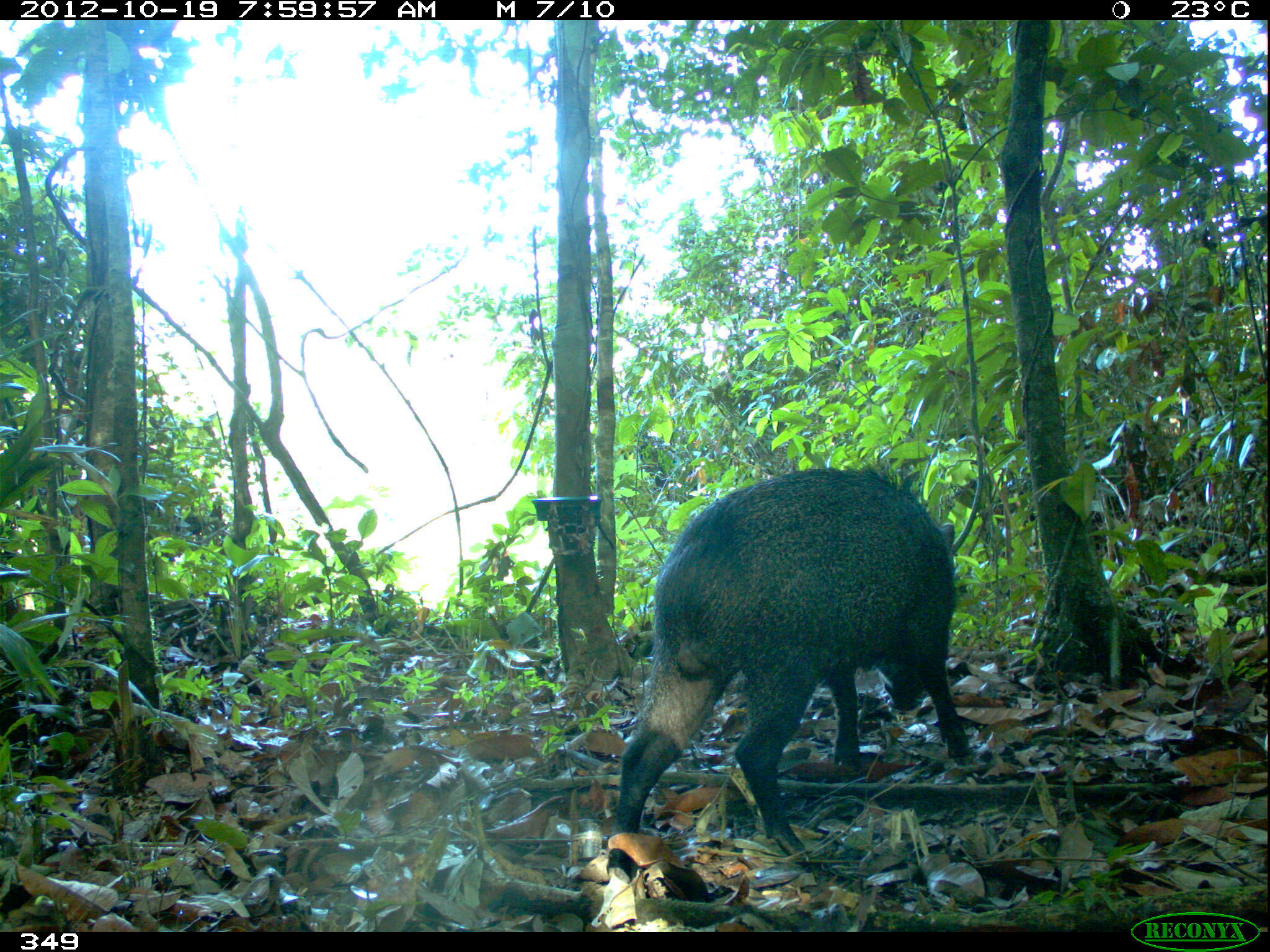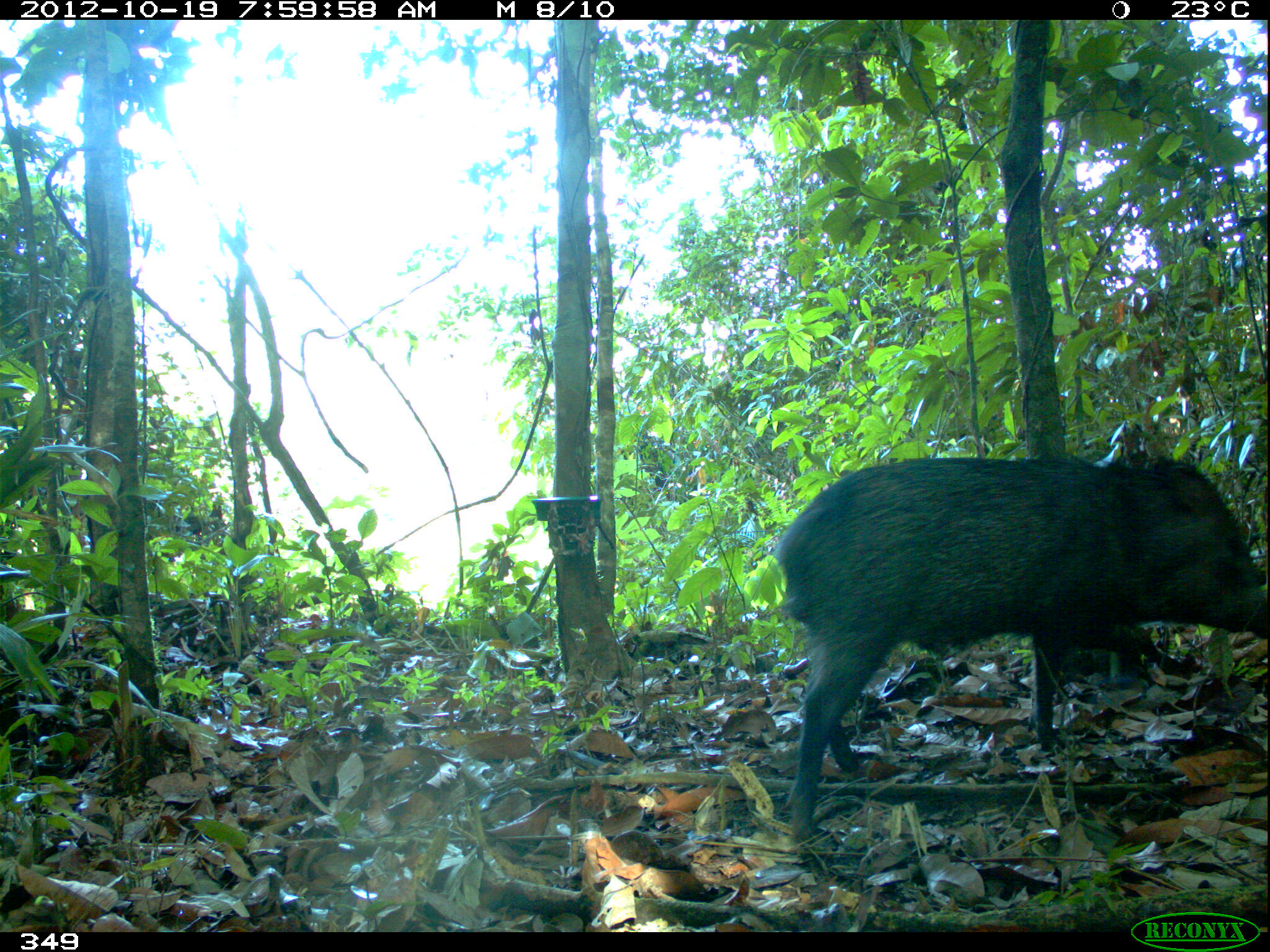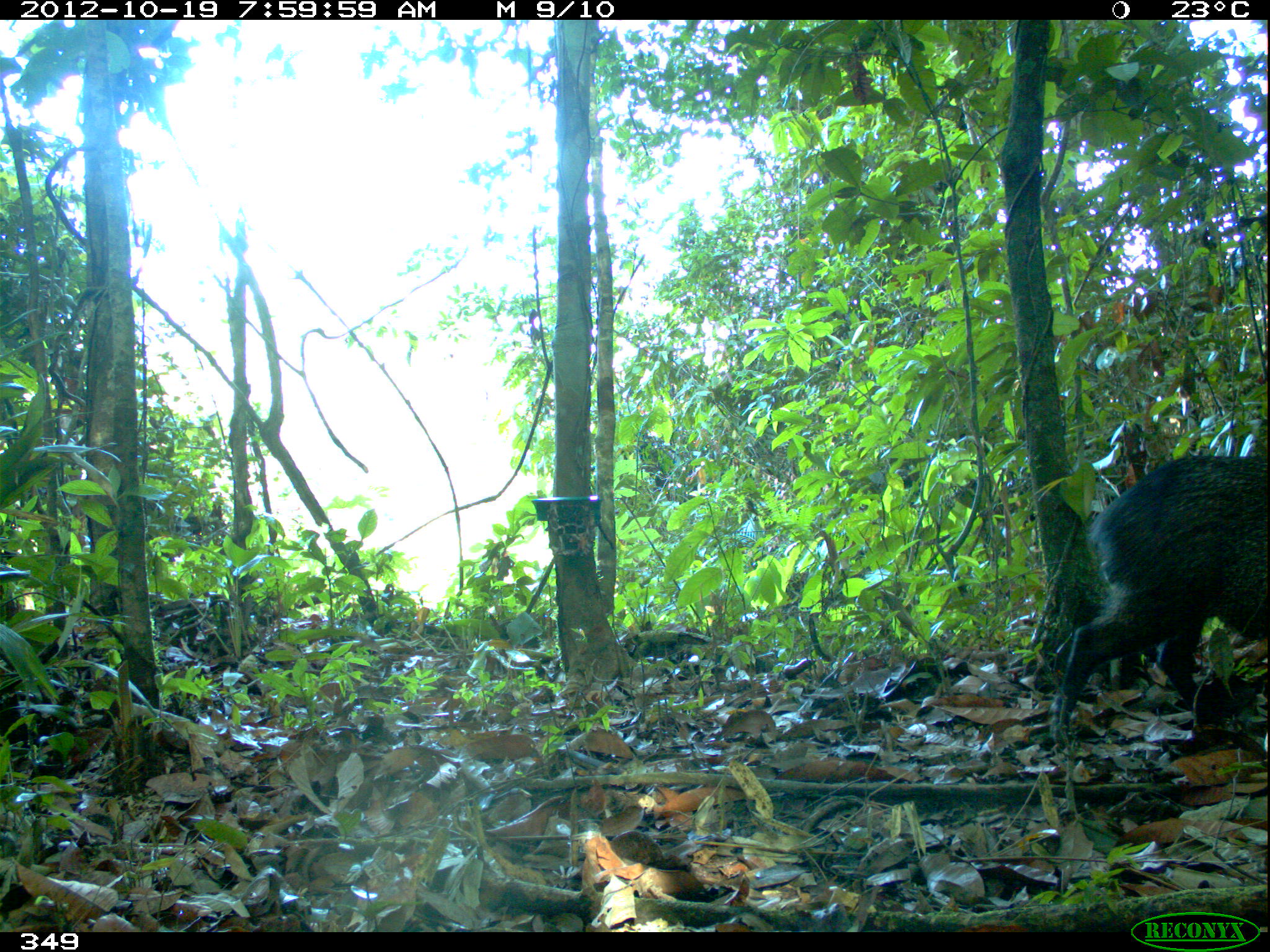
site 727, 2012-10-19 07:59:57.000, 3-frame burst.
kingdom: Animalia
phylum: Chordata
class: Mammalia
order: Artiodactyla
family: Tayassuidae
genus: Pecari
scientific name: Pecari tajacu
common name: collared peccary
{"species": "Pecari tajacu (collared peccary)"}